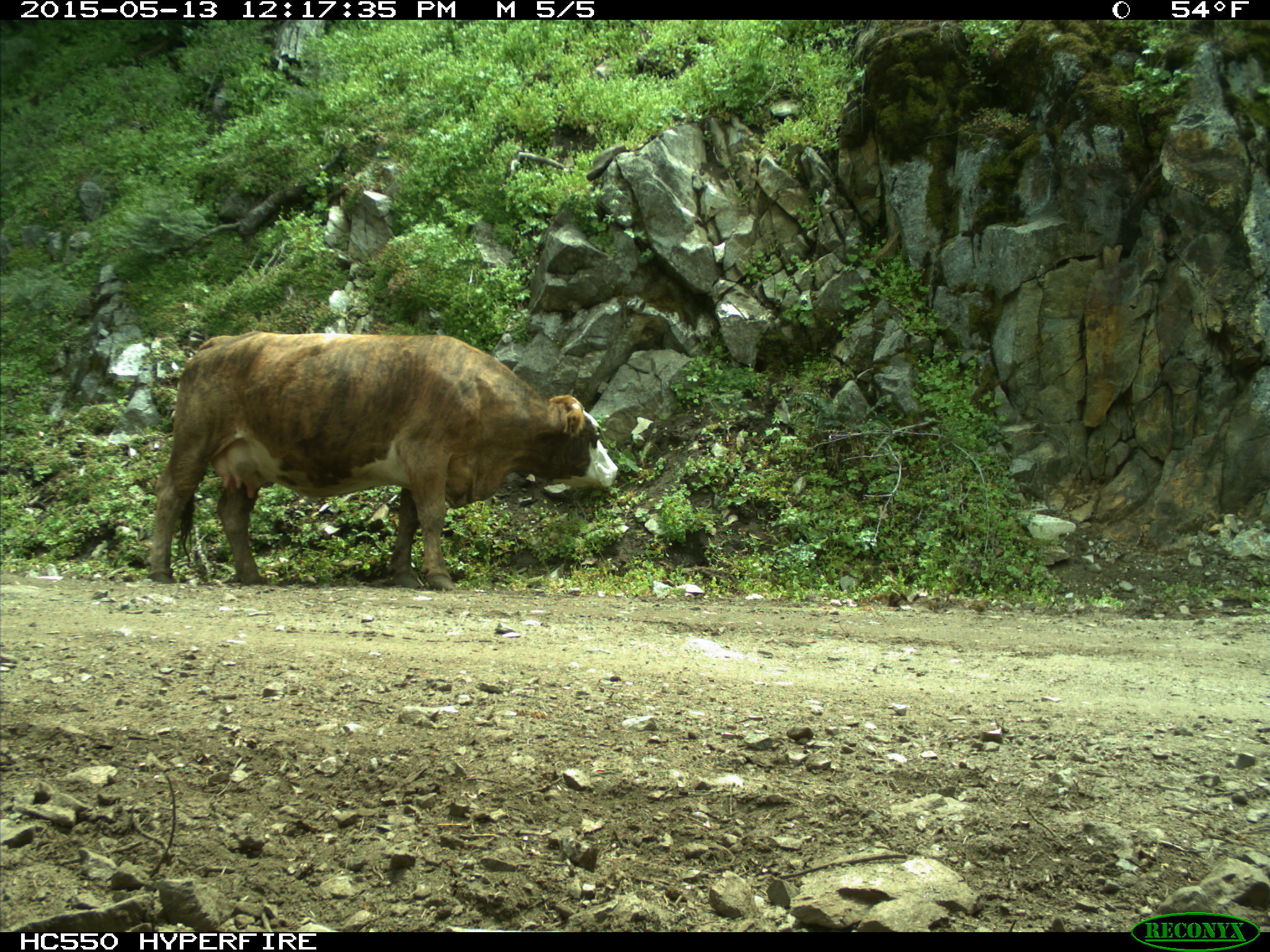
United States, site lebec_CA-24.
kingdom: Animalia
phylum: Chordata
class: Mammalia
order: Artiodactyla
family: Bovidae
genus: Bos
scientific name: Bos taurus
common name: domestic cow